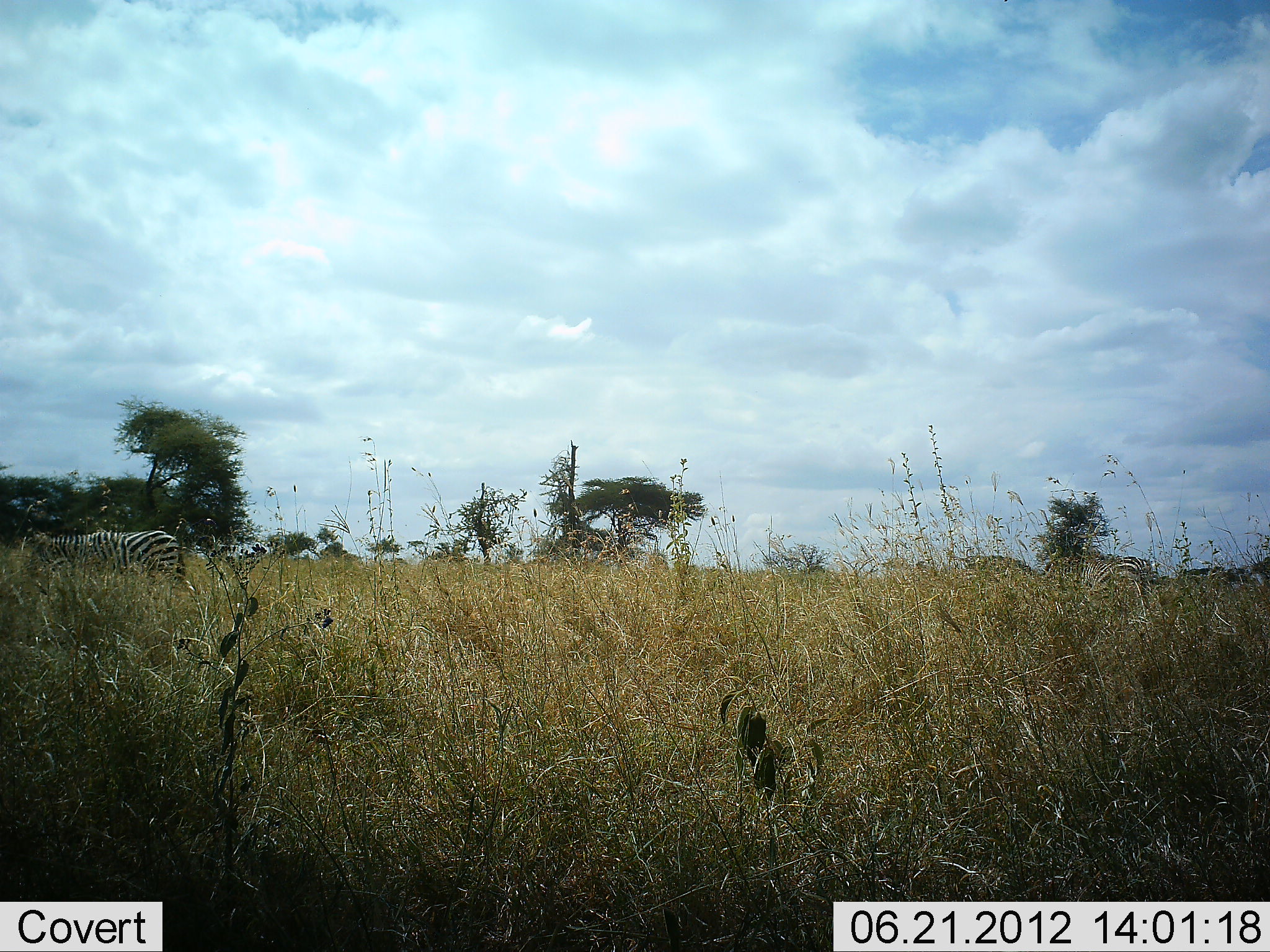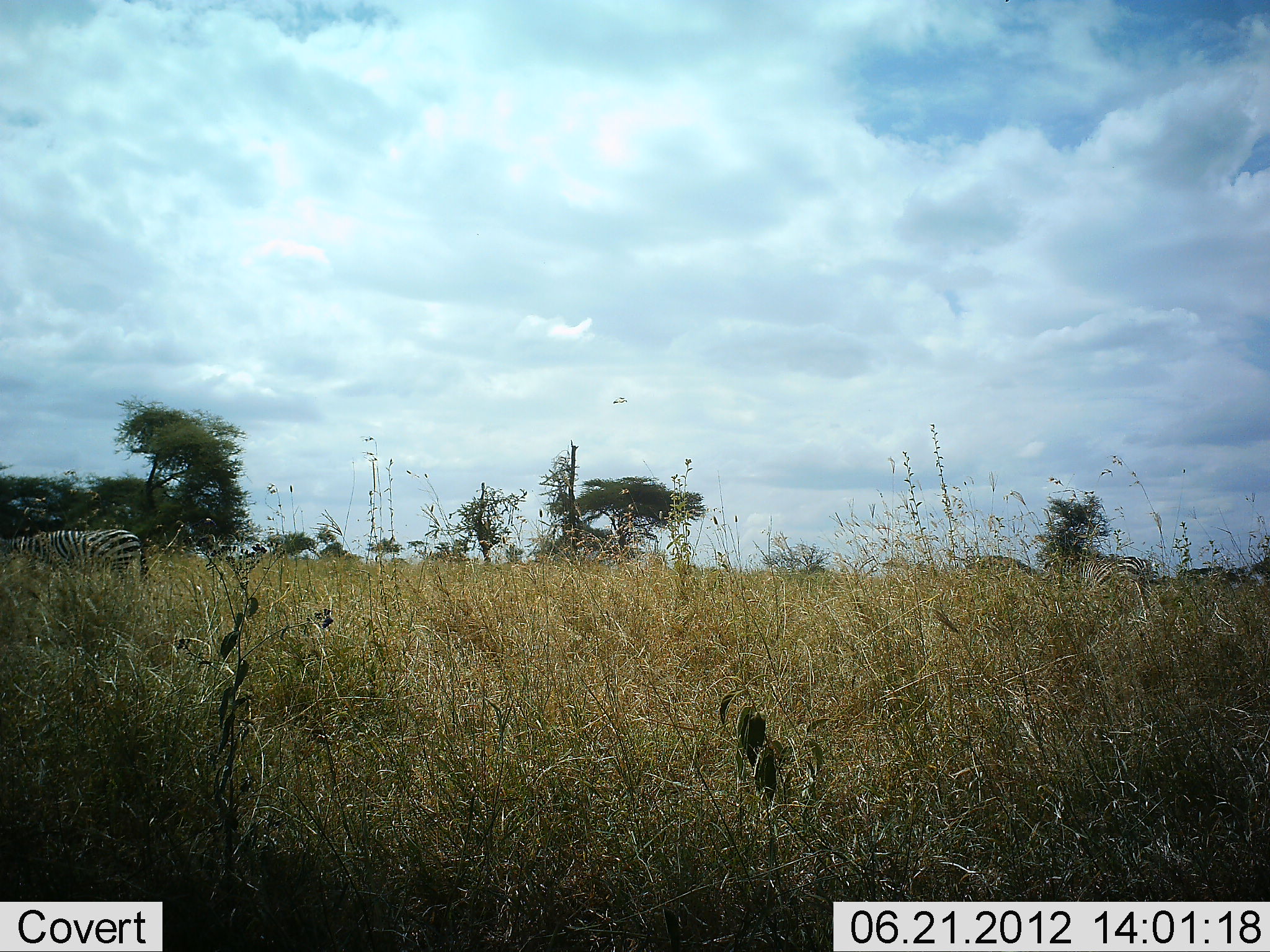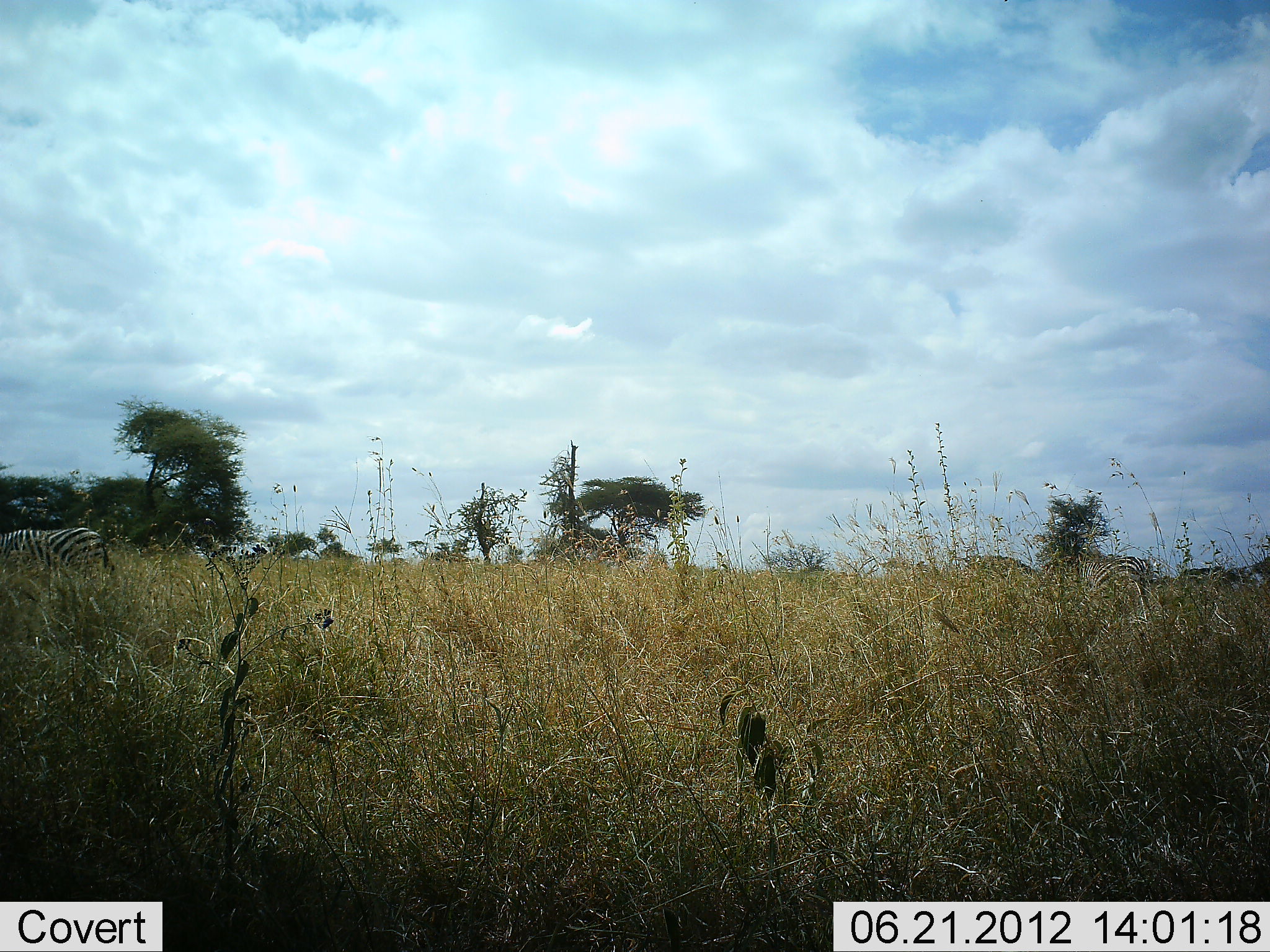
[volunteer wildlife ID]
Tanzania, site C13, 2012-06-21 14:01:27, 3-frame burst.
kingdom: Animalia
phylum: Chordata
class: Mammalia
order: Perissodactyla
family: Equidae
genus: Equus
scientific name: Equus quagga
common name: plains zebra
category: zebra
Zebra (plains zebra) (Equus quagga), count 1. Behavior (volunteer vote fractions): standing 30%, resting 0%, moving 90%, interacting 0%. Young present (vote fraction): 0%. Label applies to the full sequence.